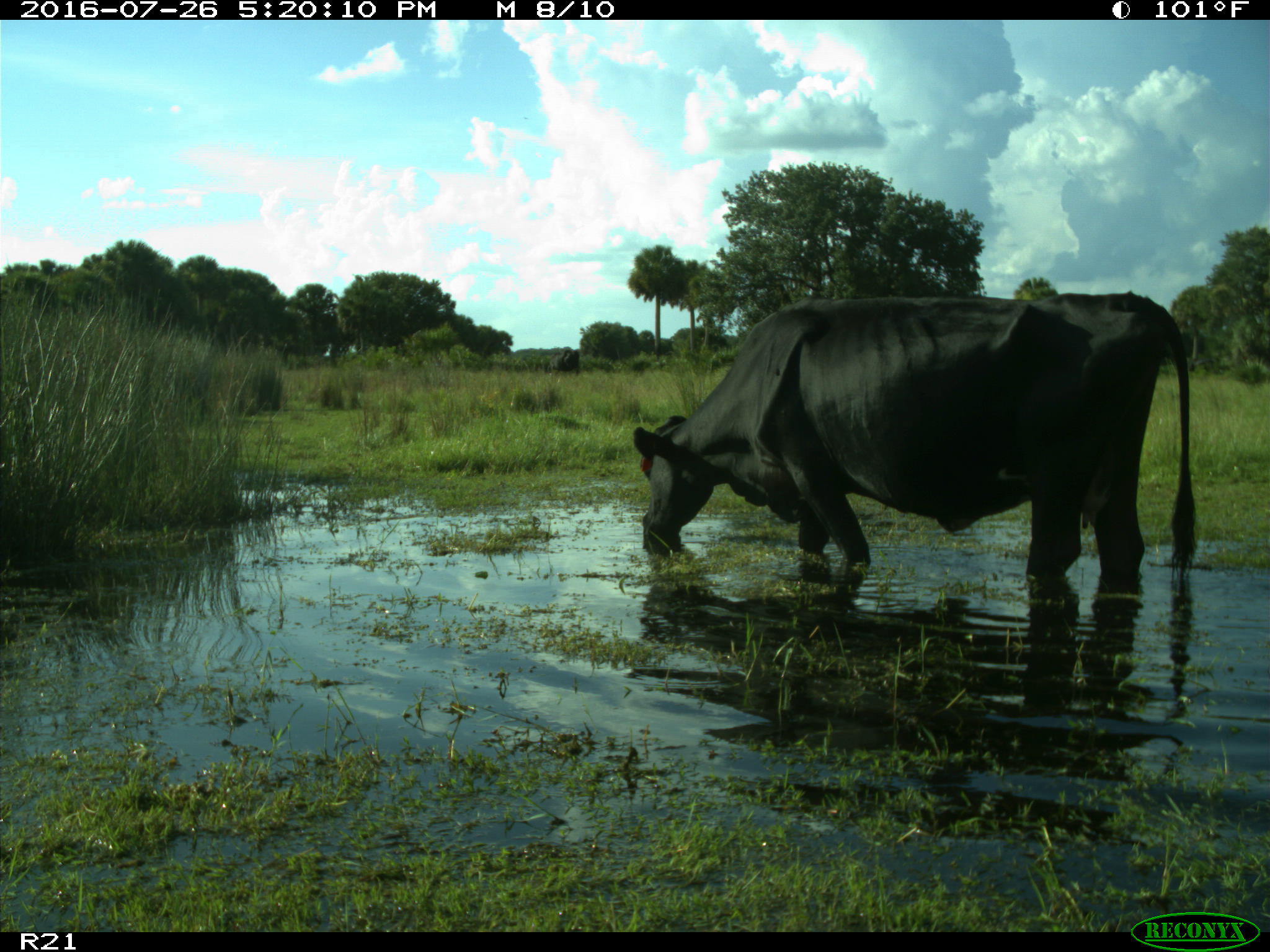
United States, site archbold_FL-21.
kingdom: Animalia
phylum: Chordata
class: Mammalia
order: Artiodactyla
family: Bovidae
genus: Bos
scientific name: Bos taurus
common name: domestic cow